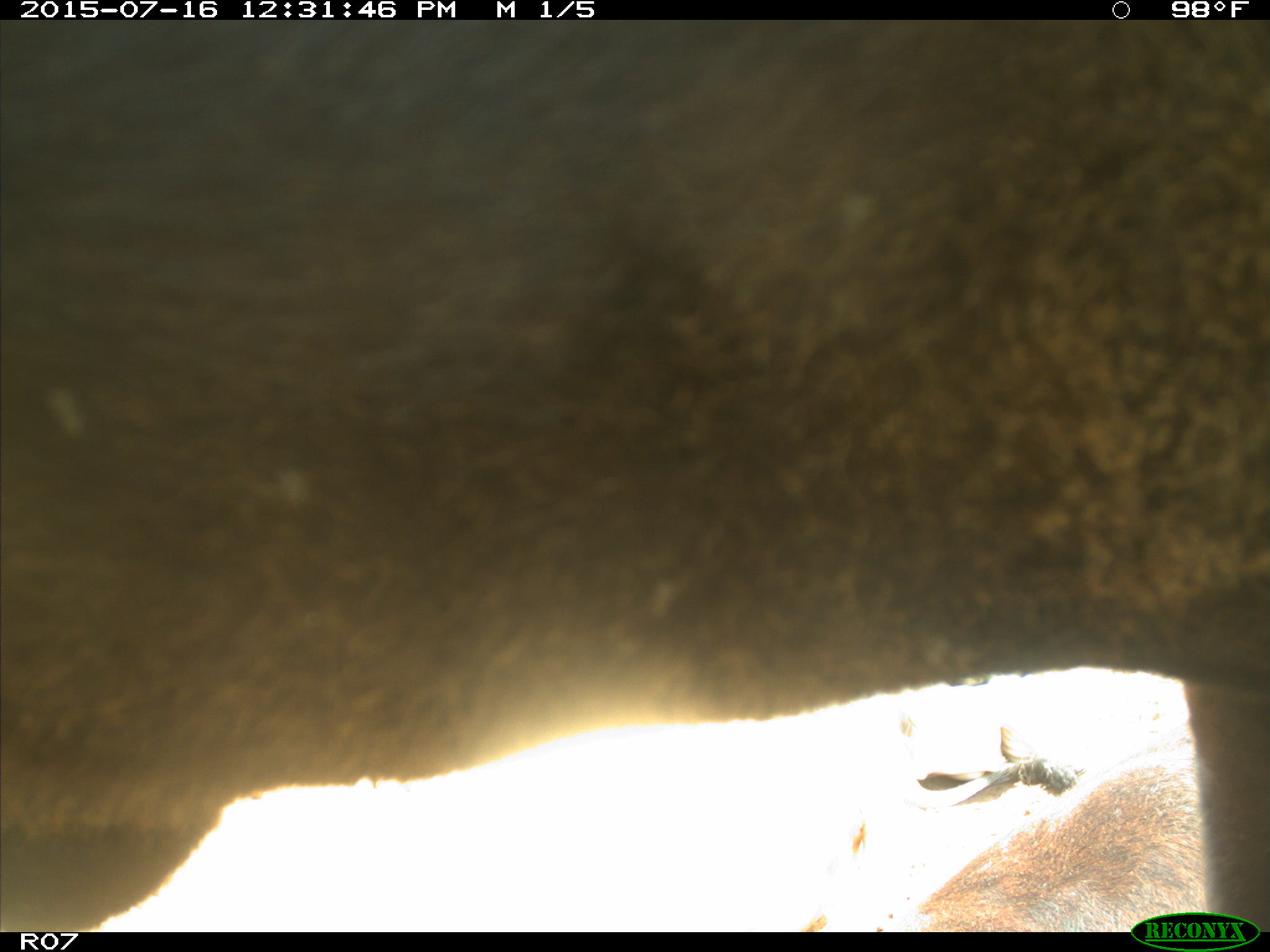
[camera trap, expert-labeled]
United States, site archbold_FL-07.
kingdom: Animalia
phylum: Chordata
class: Mammalia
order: Artiodactyla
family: Bovidae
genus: Bos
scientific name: Bos taurus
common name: domestic cow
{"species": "Bos taurus (domestic cow)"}